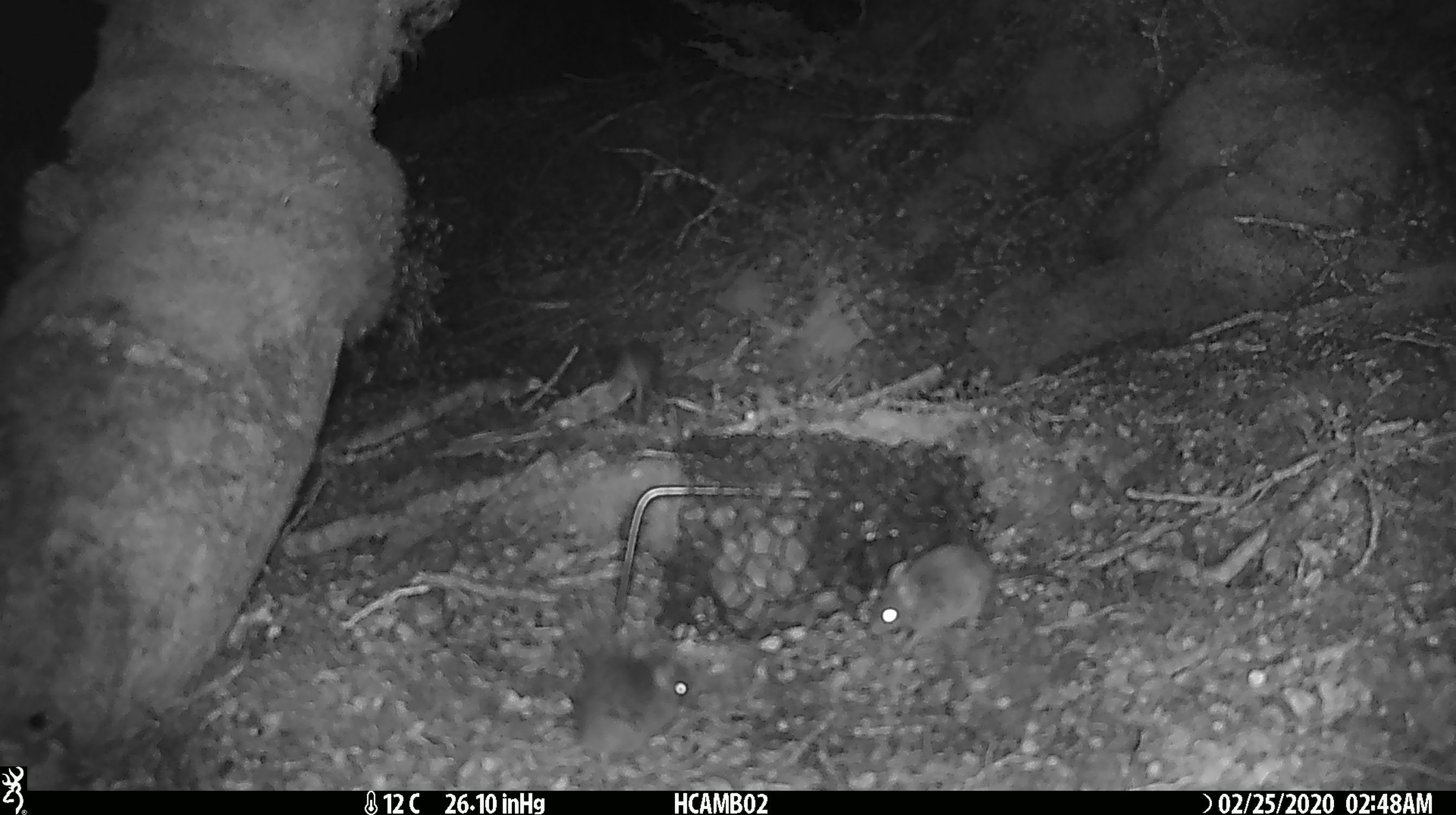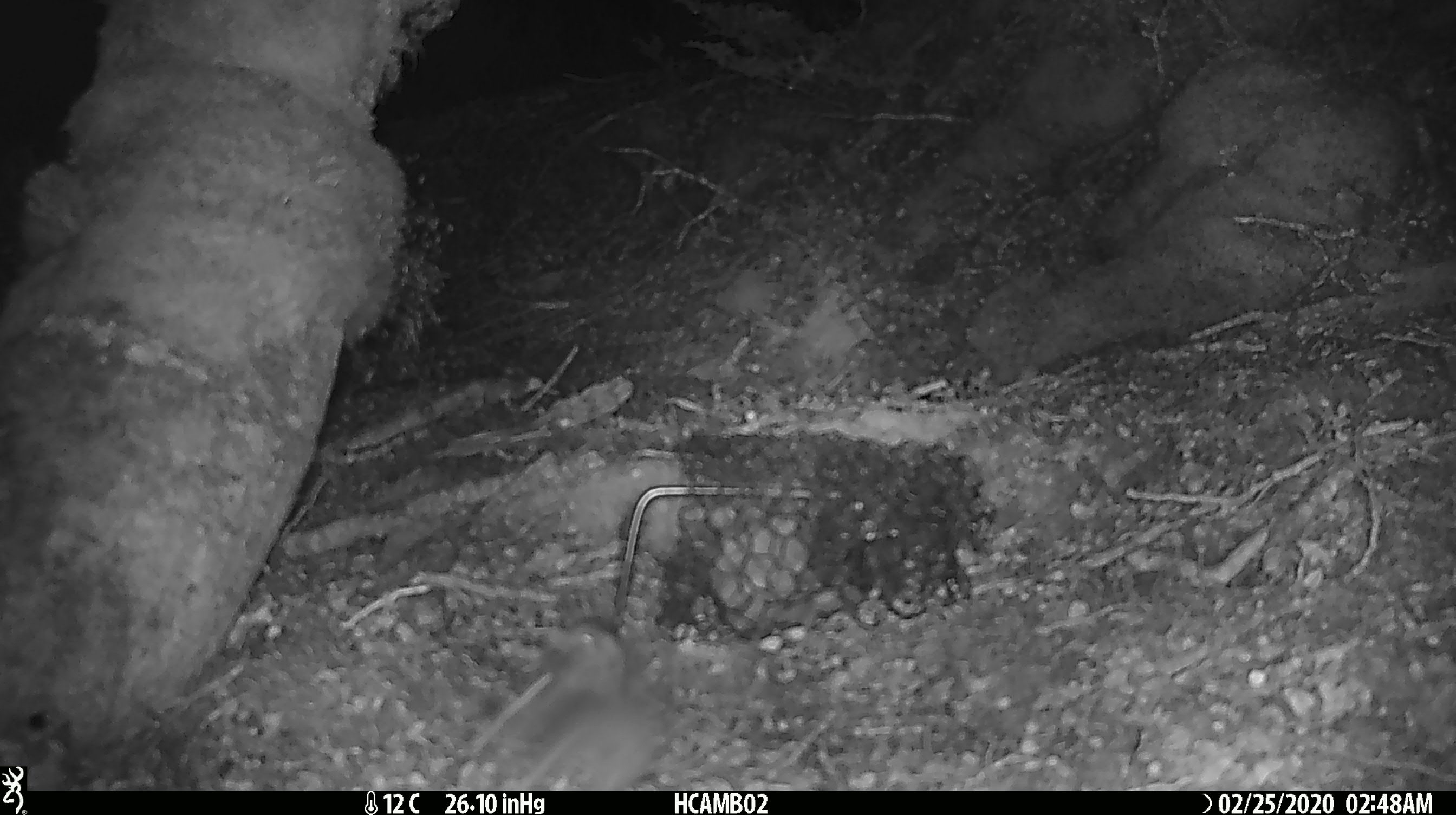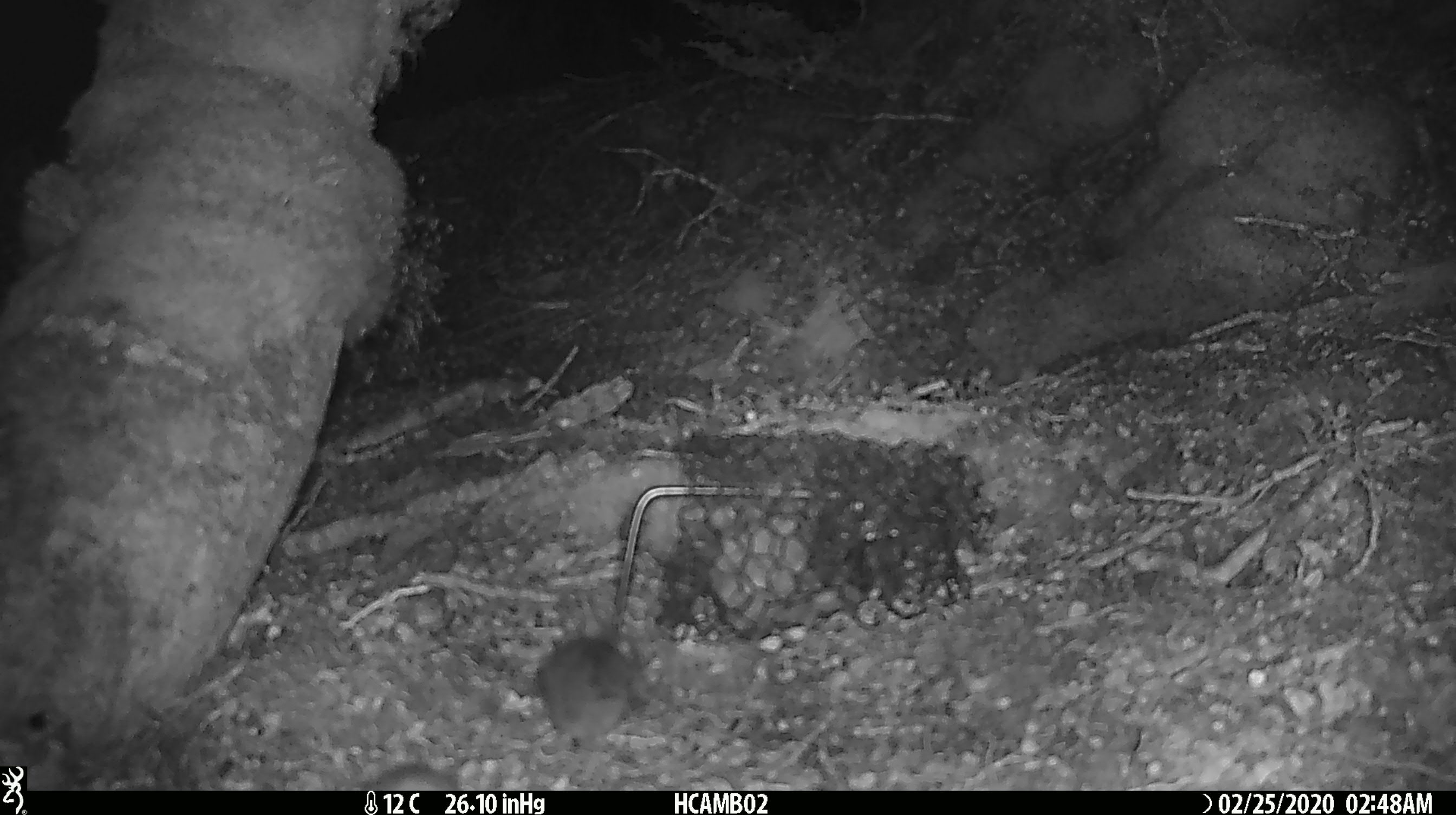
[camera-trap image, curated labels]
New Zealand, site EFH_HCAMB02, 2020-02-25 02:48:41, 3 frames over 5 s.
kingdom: Animalia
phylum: Chordata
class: Mammalia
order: Rodentia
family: Muridae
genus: Mus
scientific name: Mus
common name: mouse